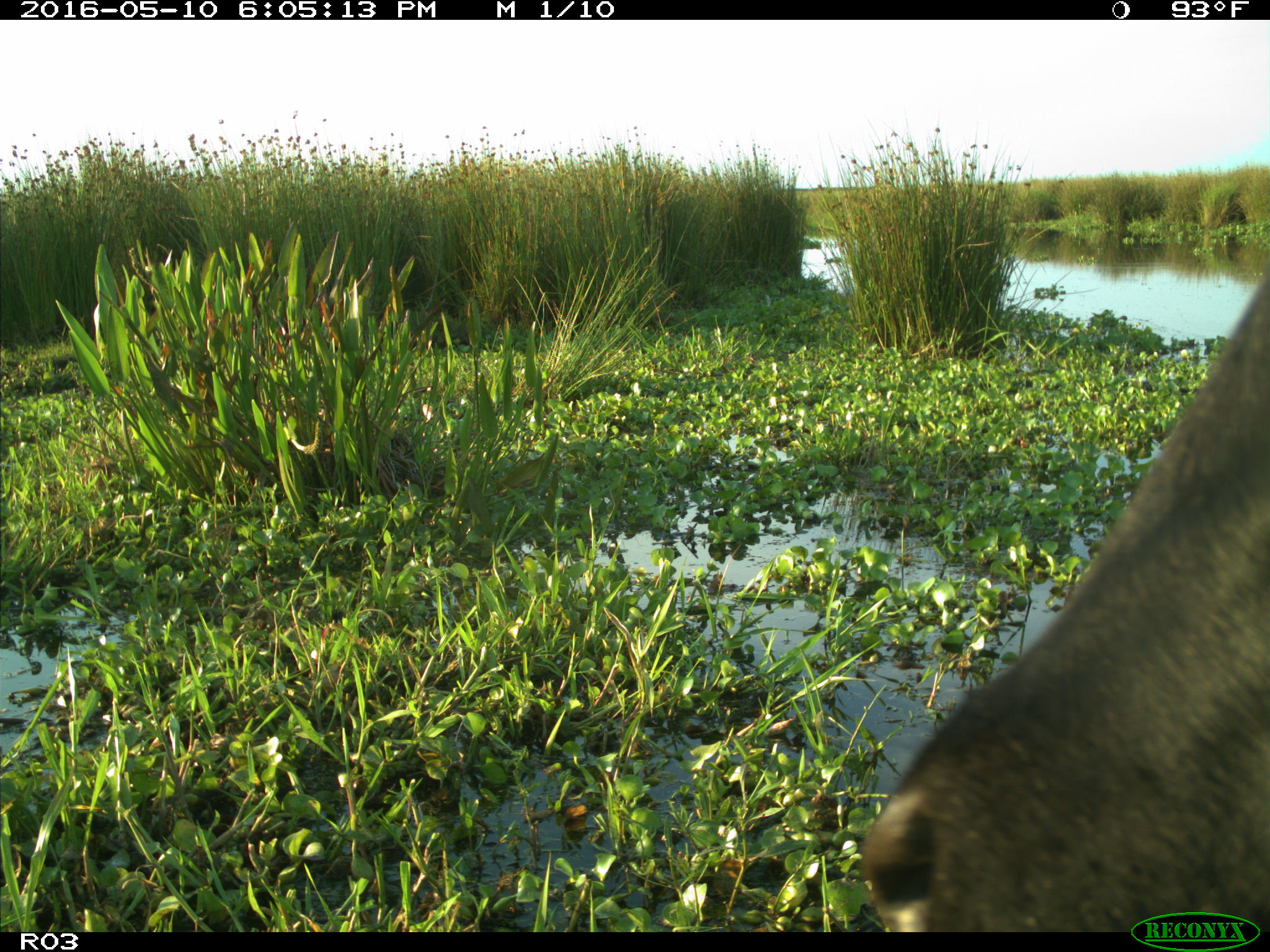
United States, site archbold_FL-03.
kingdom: Animalia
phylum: Chordata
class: Mammalia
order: Artiodactyla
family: Bovidae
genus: Bos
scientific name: Bos taurus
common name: domestic cow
Bos taurus (domestic cow).